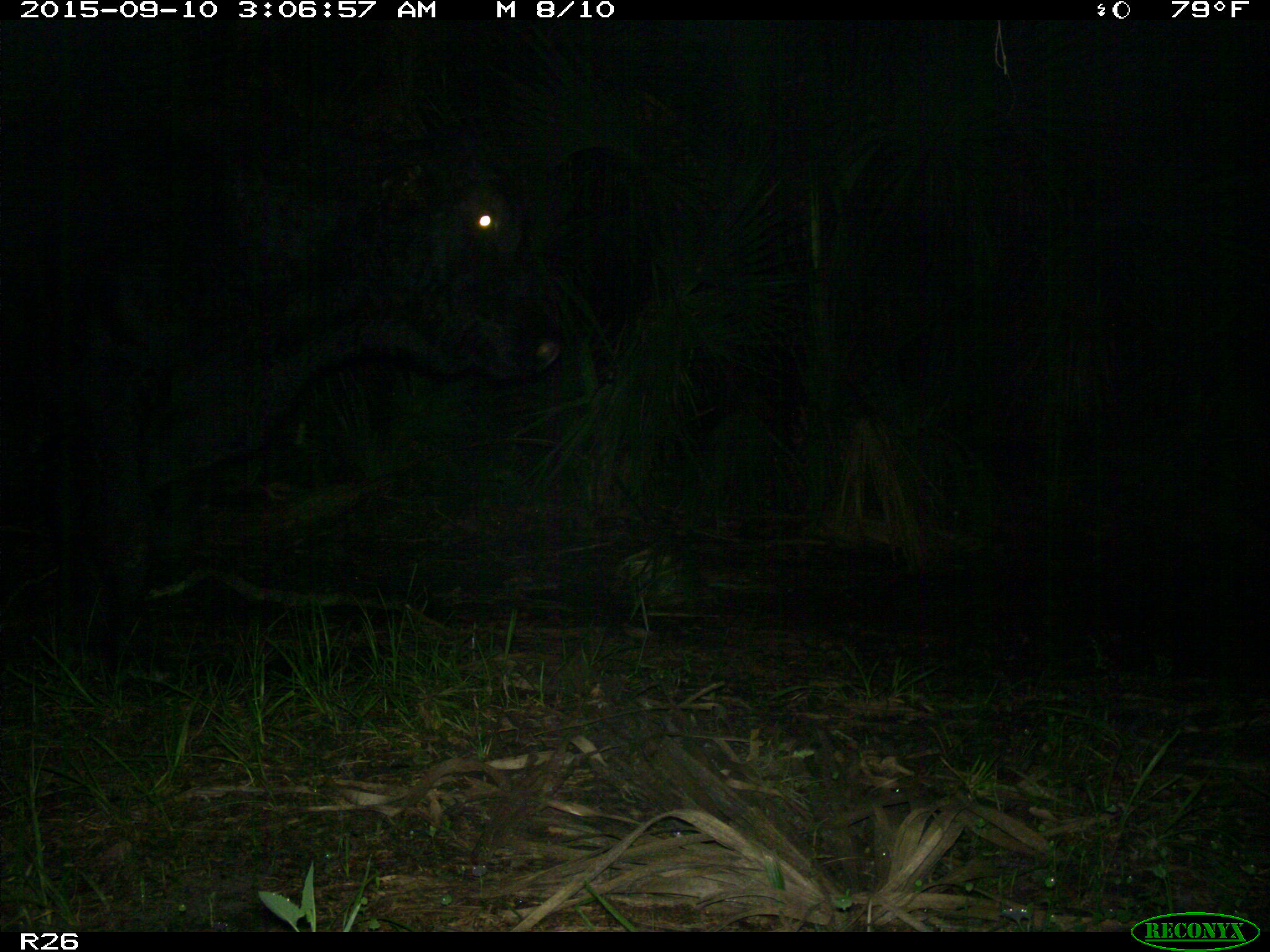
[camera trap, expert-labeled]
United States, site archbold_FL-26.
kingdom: Animalia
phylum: Chordata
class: Mammalia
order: Artiodactyla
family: Bovidae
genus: Bos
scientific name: Bos taurus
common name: domestic cow